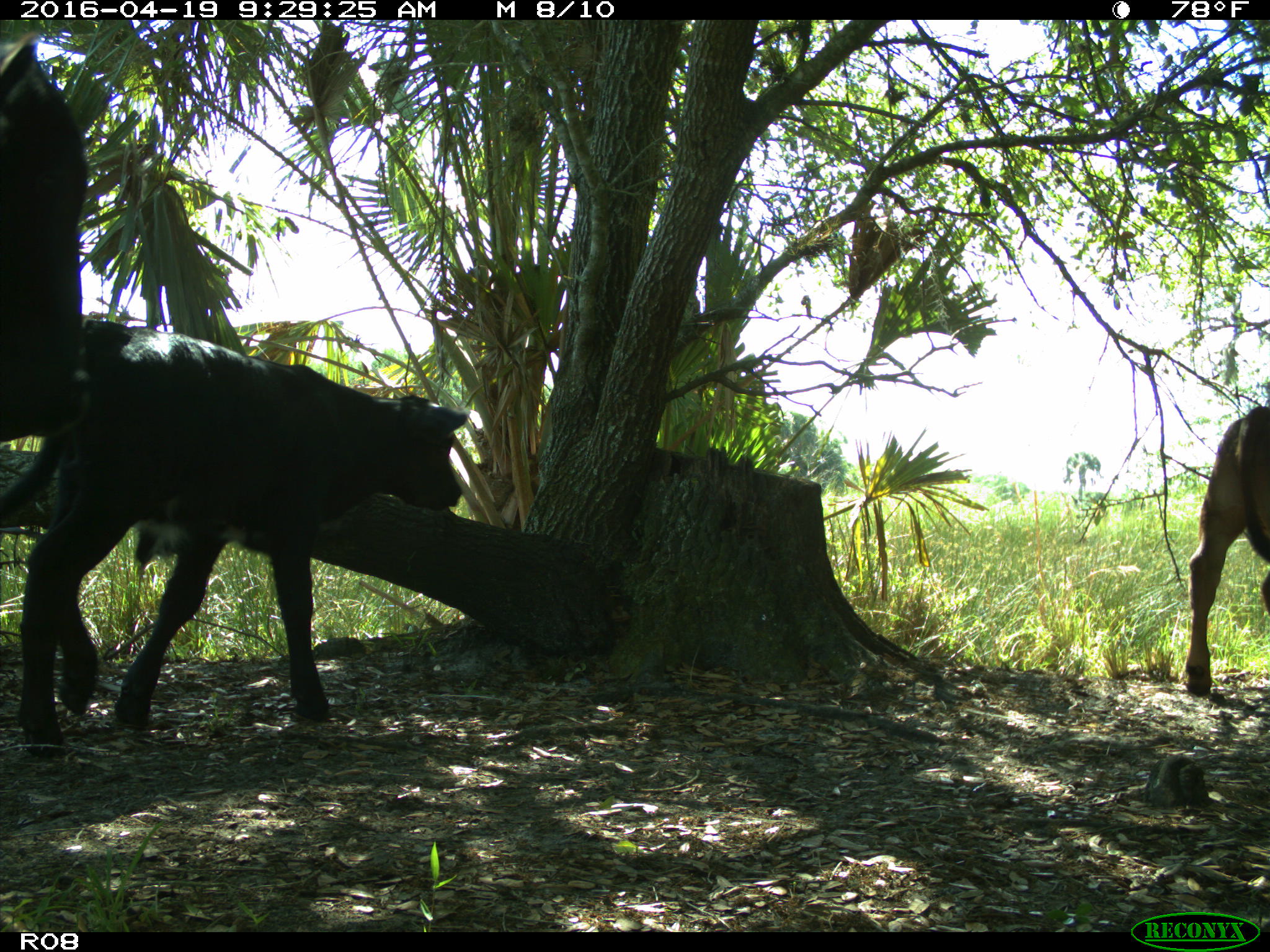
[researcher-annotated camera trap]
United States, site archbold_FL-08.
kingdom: Animalia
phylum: Chordata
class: Mammalia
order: Artiodactyla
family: Bovidae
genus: Bos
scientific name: Bos taurus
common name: domestic cow